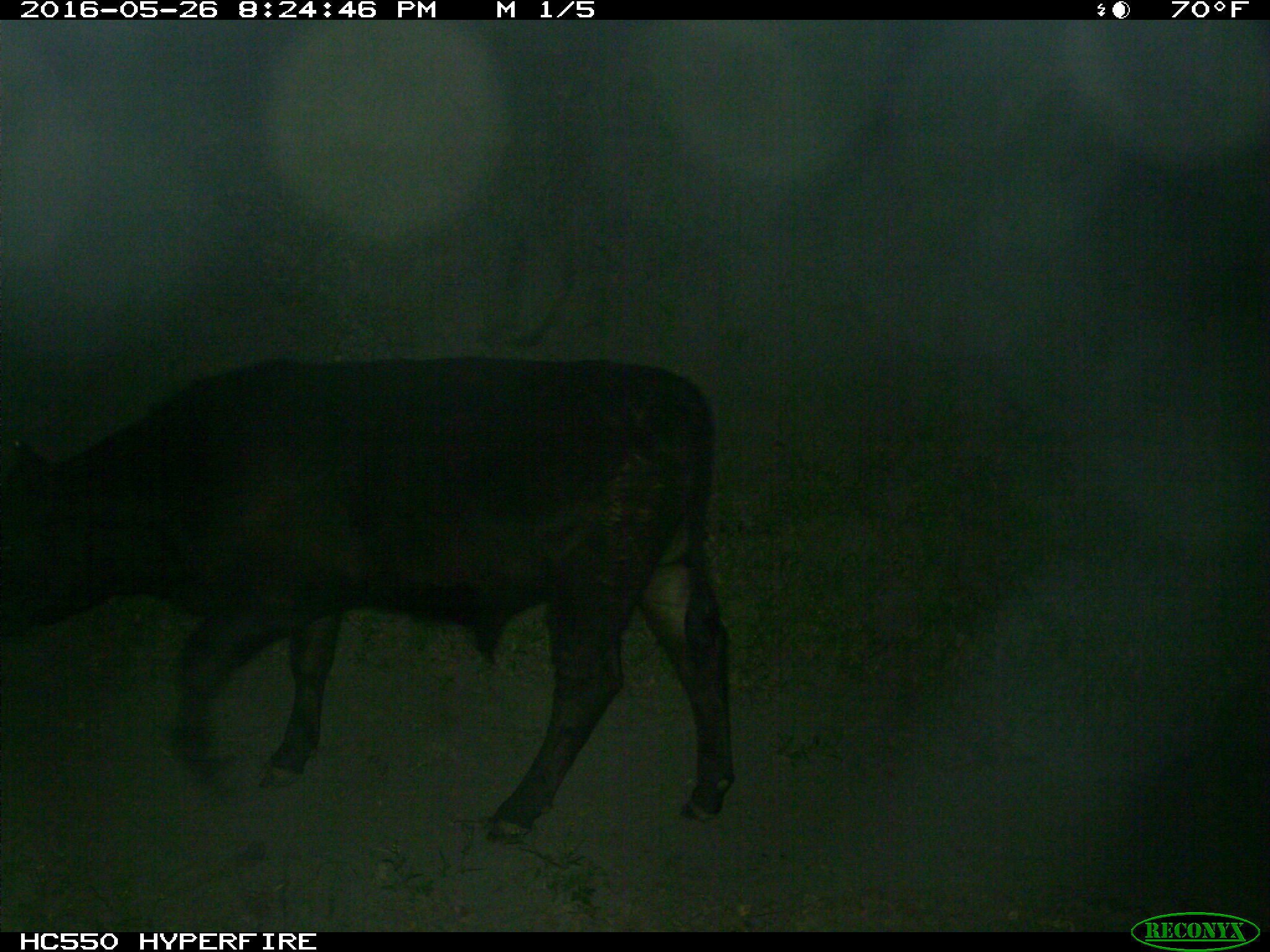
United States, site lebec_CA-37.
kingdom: Animalia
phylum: Chordata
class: Mammalia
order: Artiodactyla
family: Bovidae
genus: Bos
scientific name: Bos taurus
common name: domestic cow